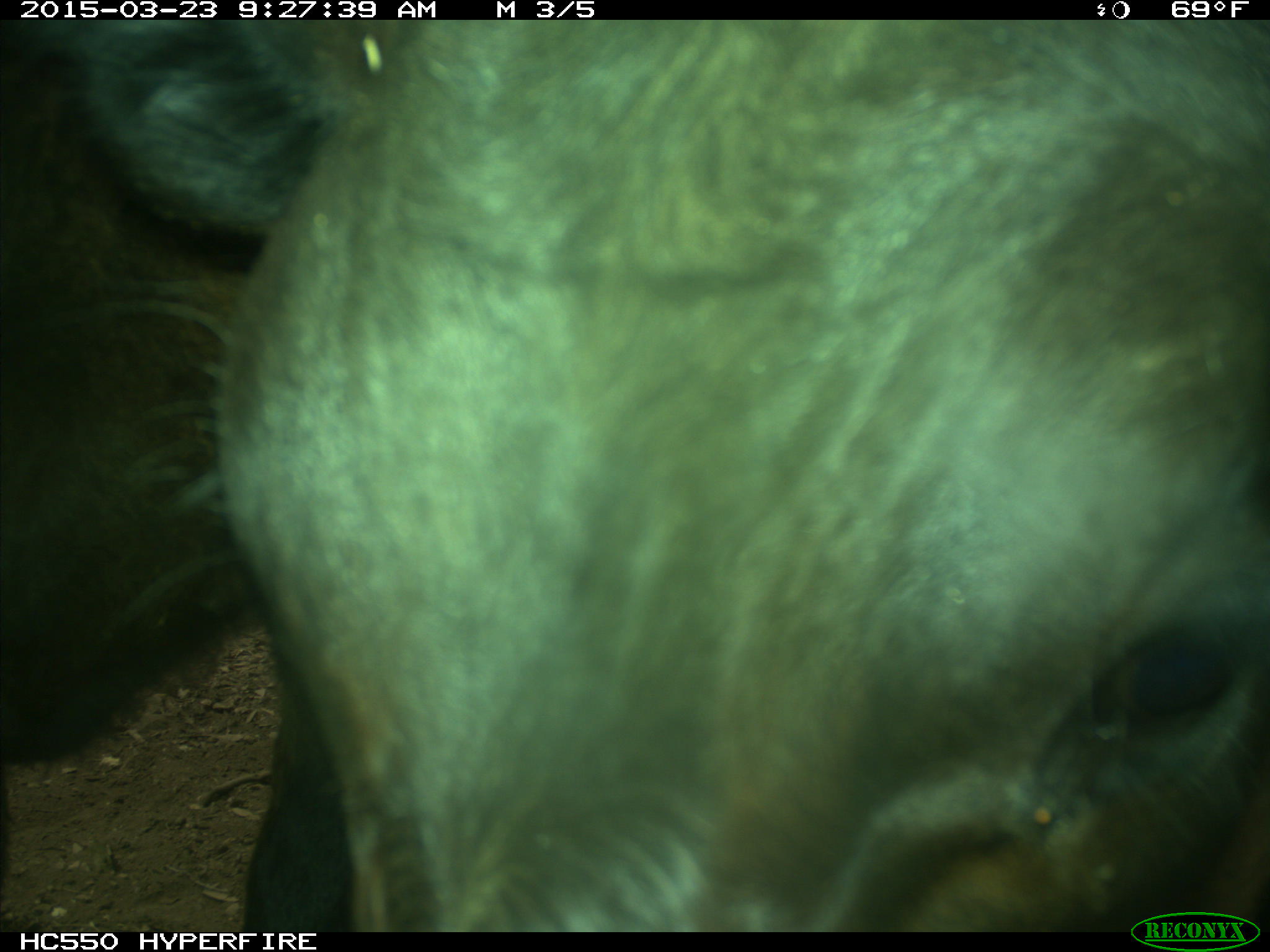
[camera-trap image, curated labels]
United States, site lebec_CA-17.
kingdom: Animalia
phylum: Chordata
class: Mammalia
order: Artiodactyla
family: Bovidae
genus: Bos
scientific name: Bos taurus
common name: domestic cow